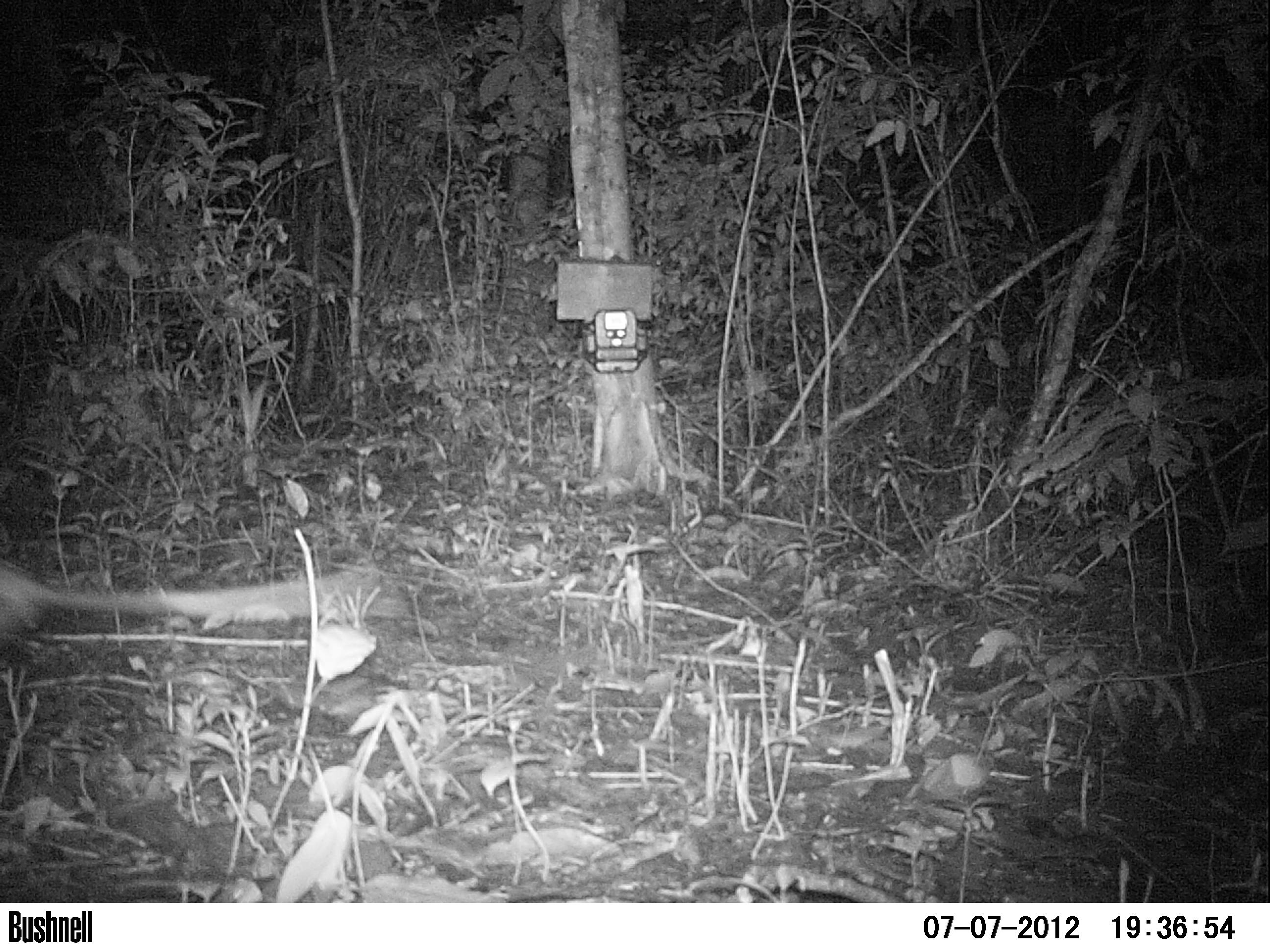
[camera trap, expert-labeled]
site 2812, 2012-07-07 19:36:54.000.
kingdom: Animalia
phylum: Chordata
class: Mammalia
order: Didelphimorphia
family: Didelphidae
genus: Didelphis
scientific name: Didelphis virginiana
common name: virginia opossum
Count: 1.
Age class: adult.